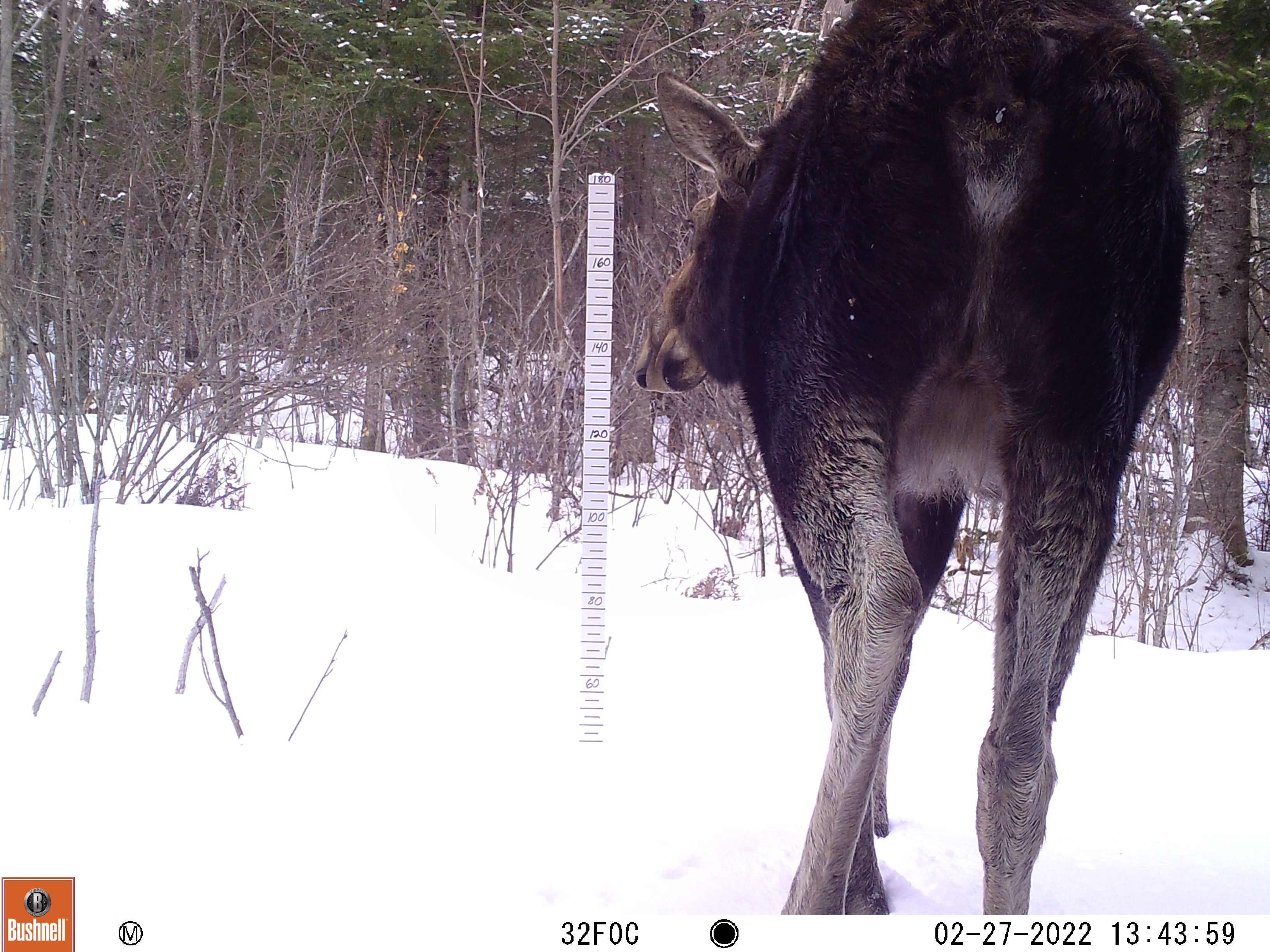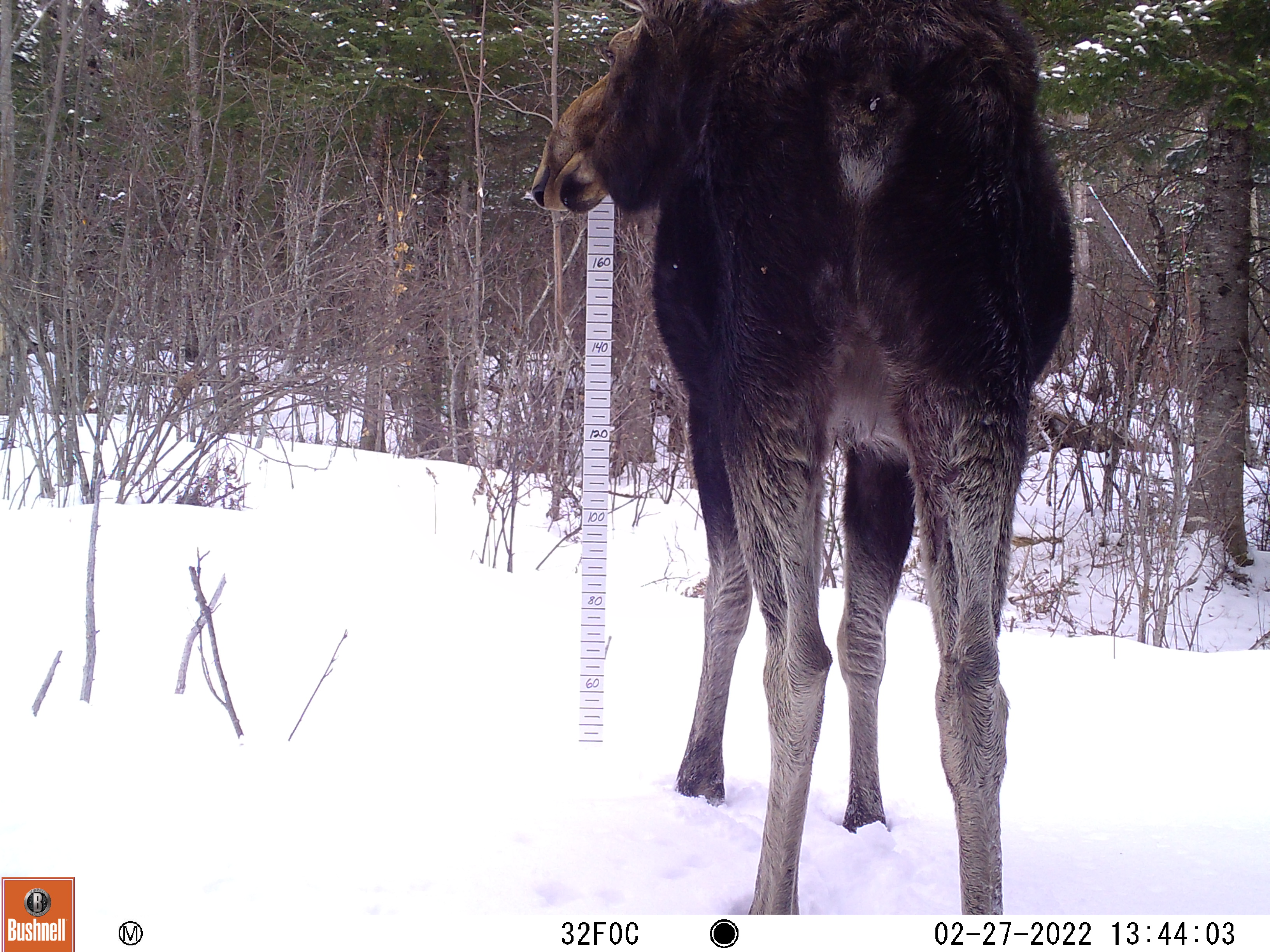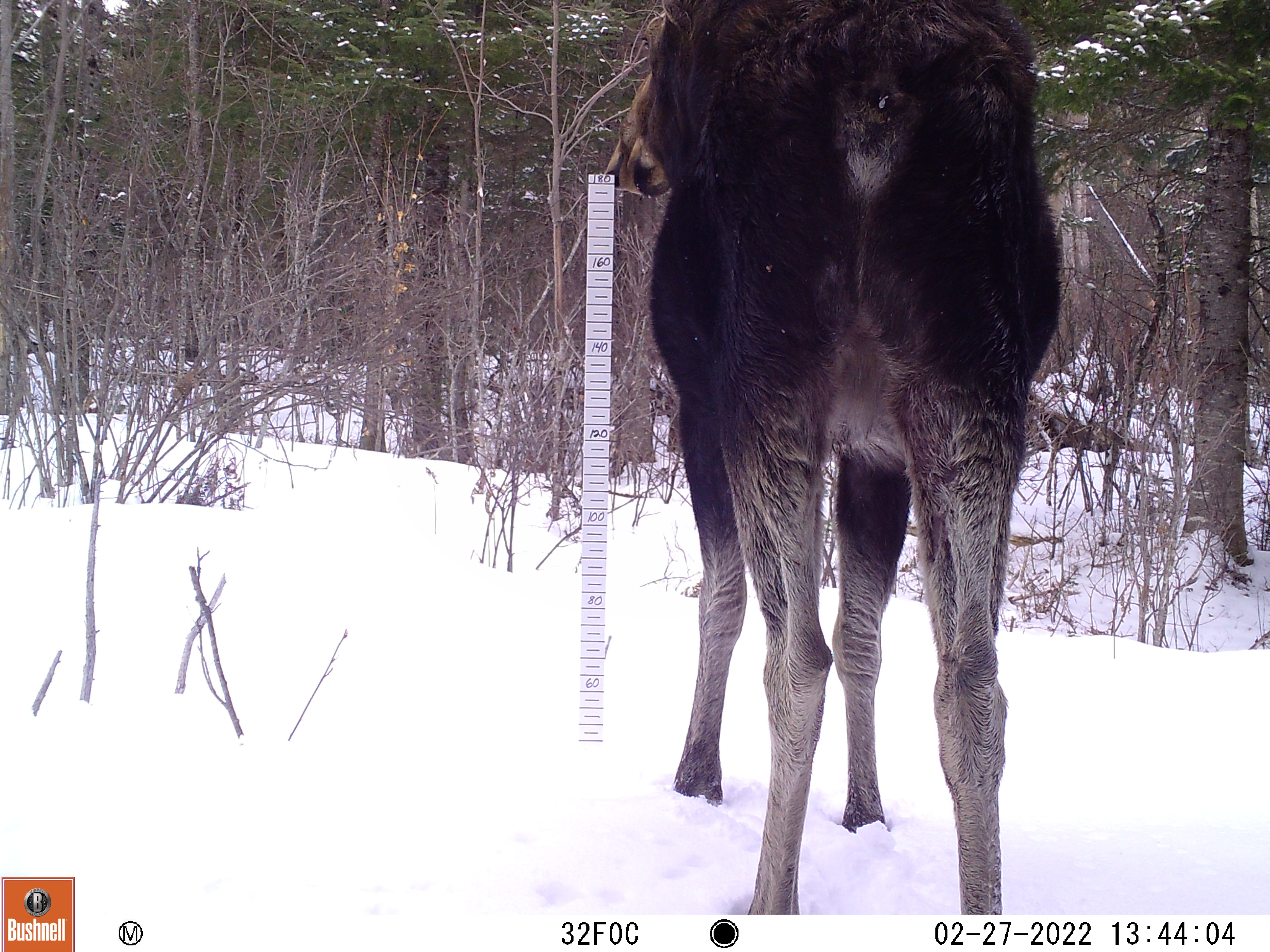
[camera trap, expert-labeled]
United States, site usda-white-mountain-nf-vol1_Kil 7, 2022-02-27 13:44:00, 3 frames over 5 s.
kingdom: Animalia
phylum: Chordata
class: Mammalia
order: Artiodactyla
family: Cervidae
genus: Alces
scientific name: Alces alces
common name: moose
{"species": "moose (Alces alces)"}